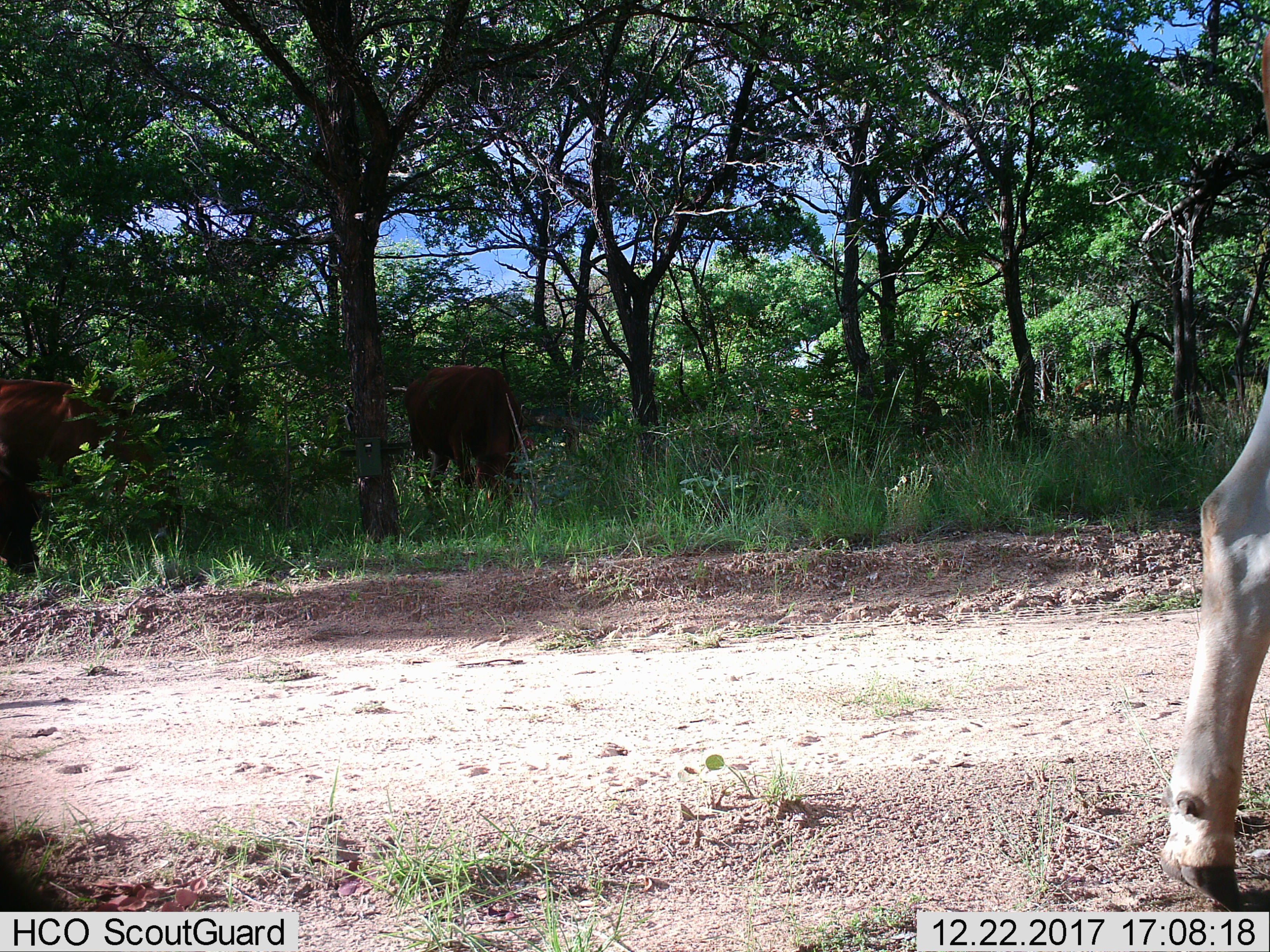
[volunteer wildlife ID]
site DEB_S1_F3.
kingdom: Animalia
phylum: Chordata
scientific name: Vertebrata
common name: domestic animal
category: domesticanimal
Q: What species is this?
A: Domesticanimal (domestic animal) (Vertebrata).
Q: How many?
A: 3.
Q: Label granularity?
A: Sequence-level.